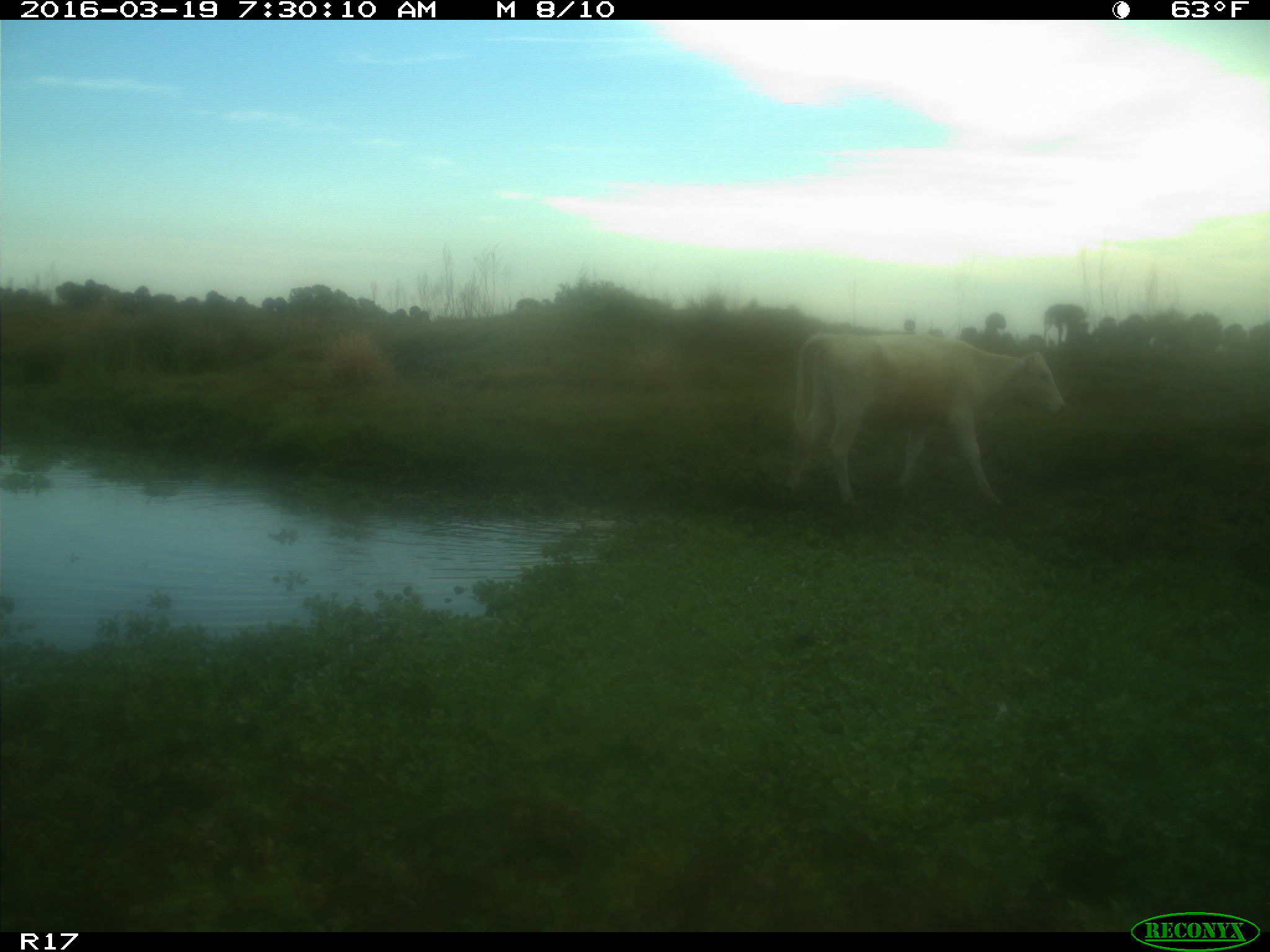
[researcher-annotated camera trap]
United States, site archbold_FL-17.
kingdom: Animalia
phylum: Chordata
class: Mammalia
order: Artiodactyla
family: Bovidae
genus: Bos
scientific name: Bos taurus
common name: domestic cow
Bos taurus (domestic cow).